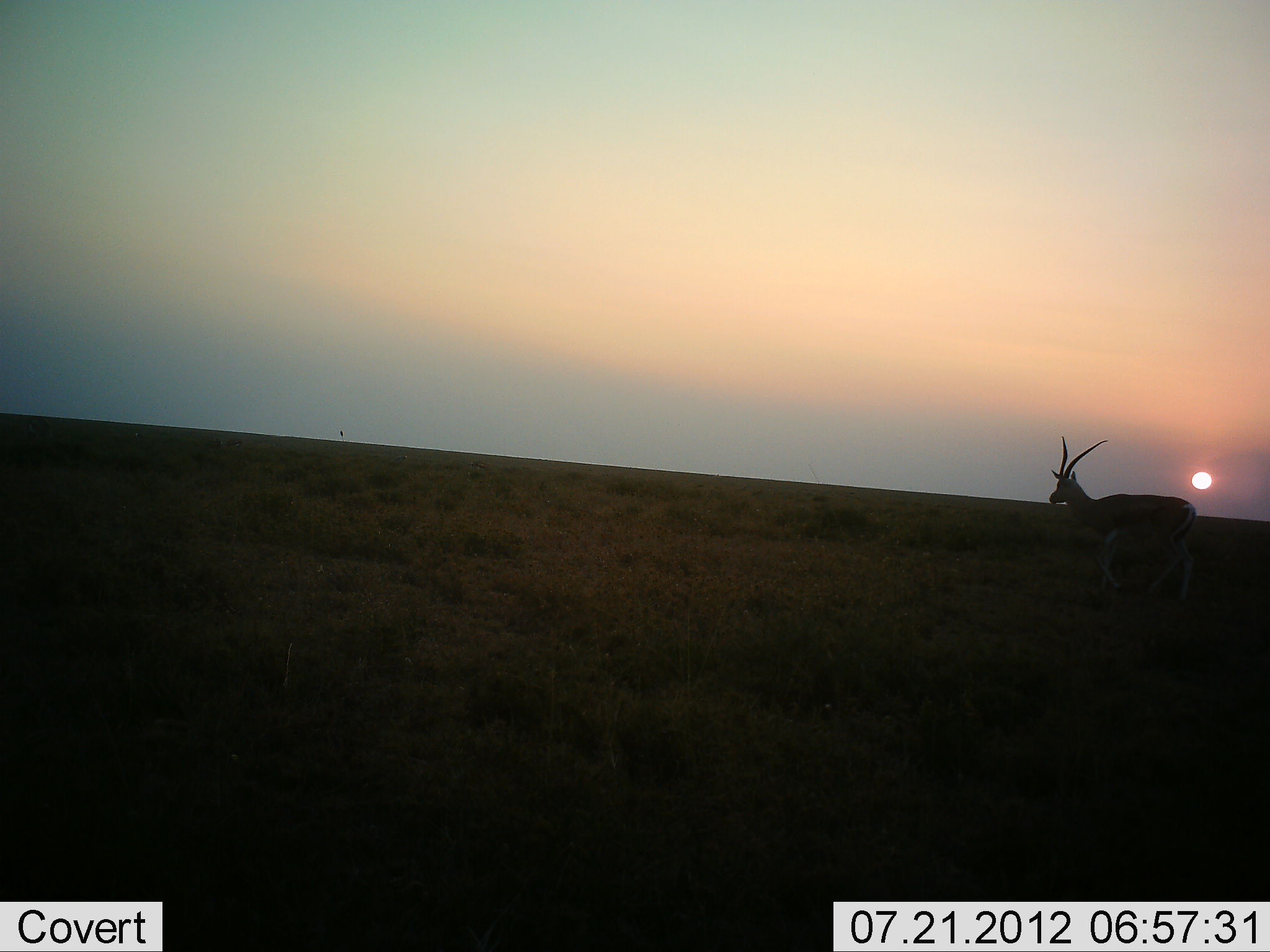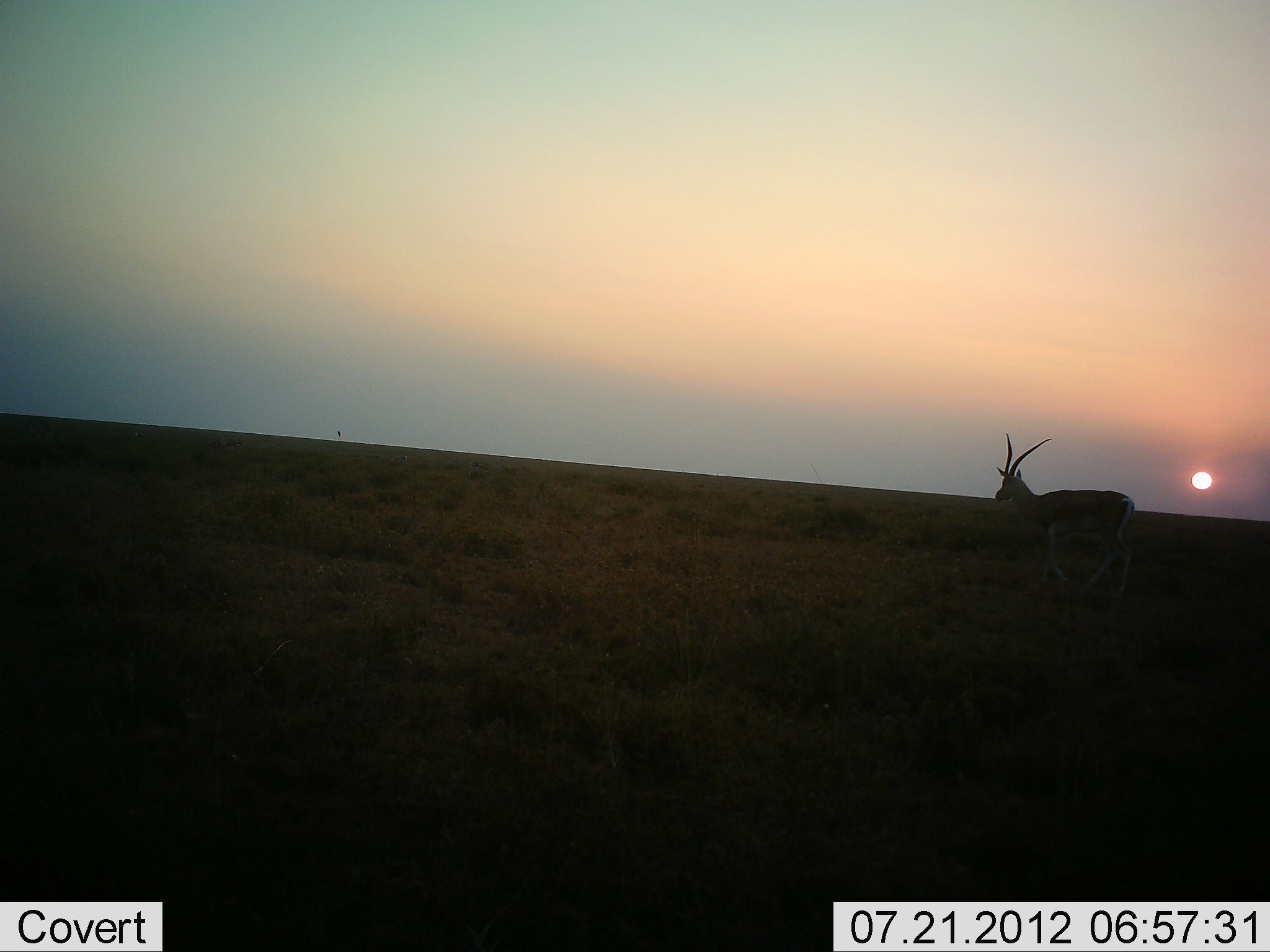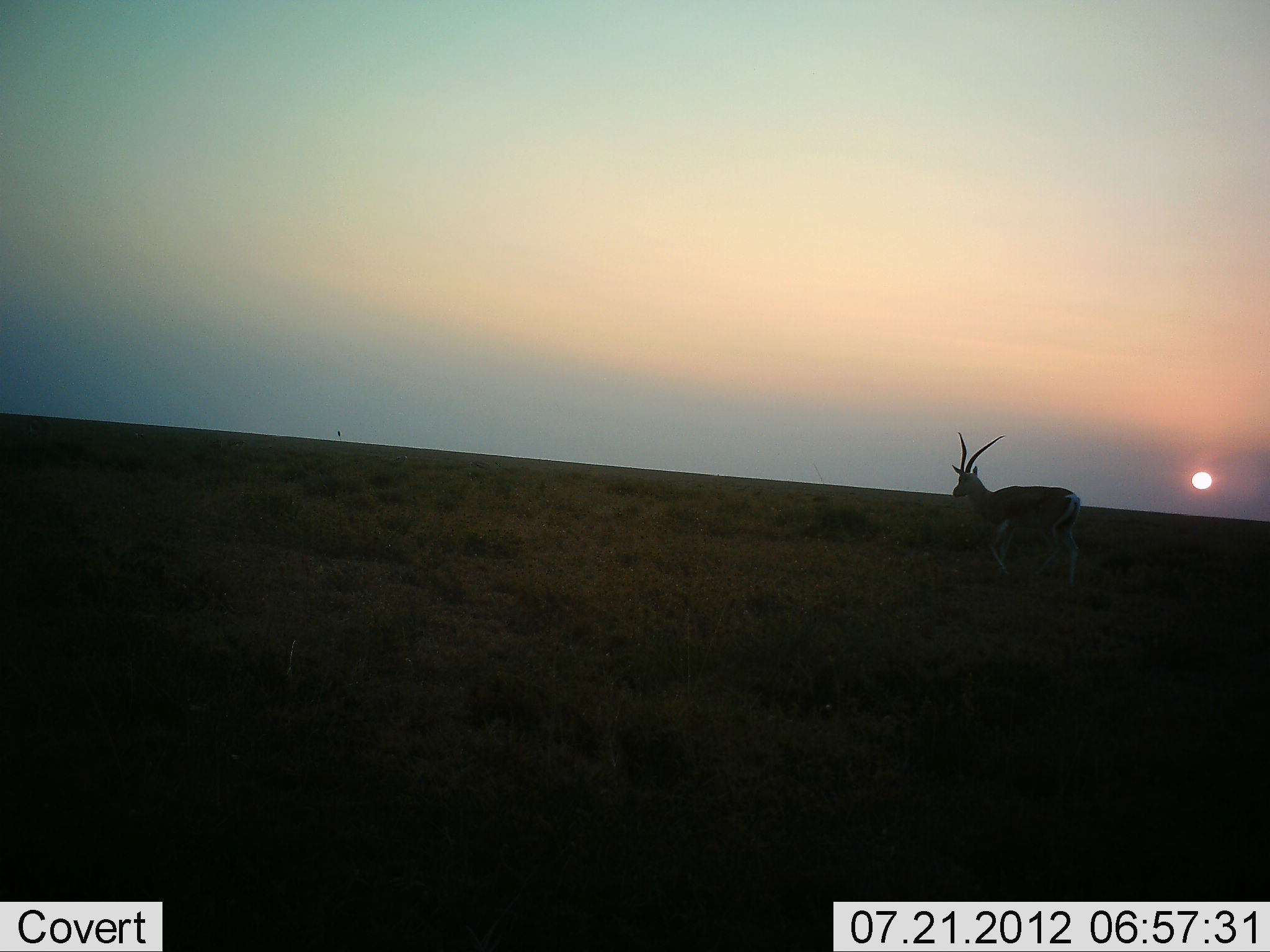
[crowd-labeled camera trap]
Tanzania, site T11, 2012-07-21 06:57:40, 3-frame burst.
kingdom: Animalia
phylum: Chordata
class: Mammalia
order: Artiodactyla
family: Bovidae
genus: Nanger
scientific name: Nanger granti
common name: grant's gazelle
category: gazellegrants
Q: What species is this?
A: Gazellegrants (grant's gazelle) (Nanger granti).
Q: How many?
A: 1.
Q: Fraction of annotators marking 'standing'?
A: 0%.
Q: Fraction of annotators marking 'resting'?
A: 0%.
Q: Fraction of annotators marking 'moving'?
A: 90%.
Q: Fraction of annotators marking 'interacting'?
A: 0%.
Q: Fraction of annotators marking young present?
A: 0%.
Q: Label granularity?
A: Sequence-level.